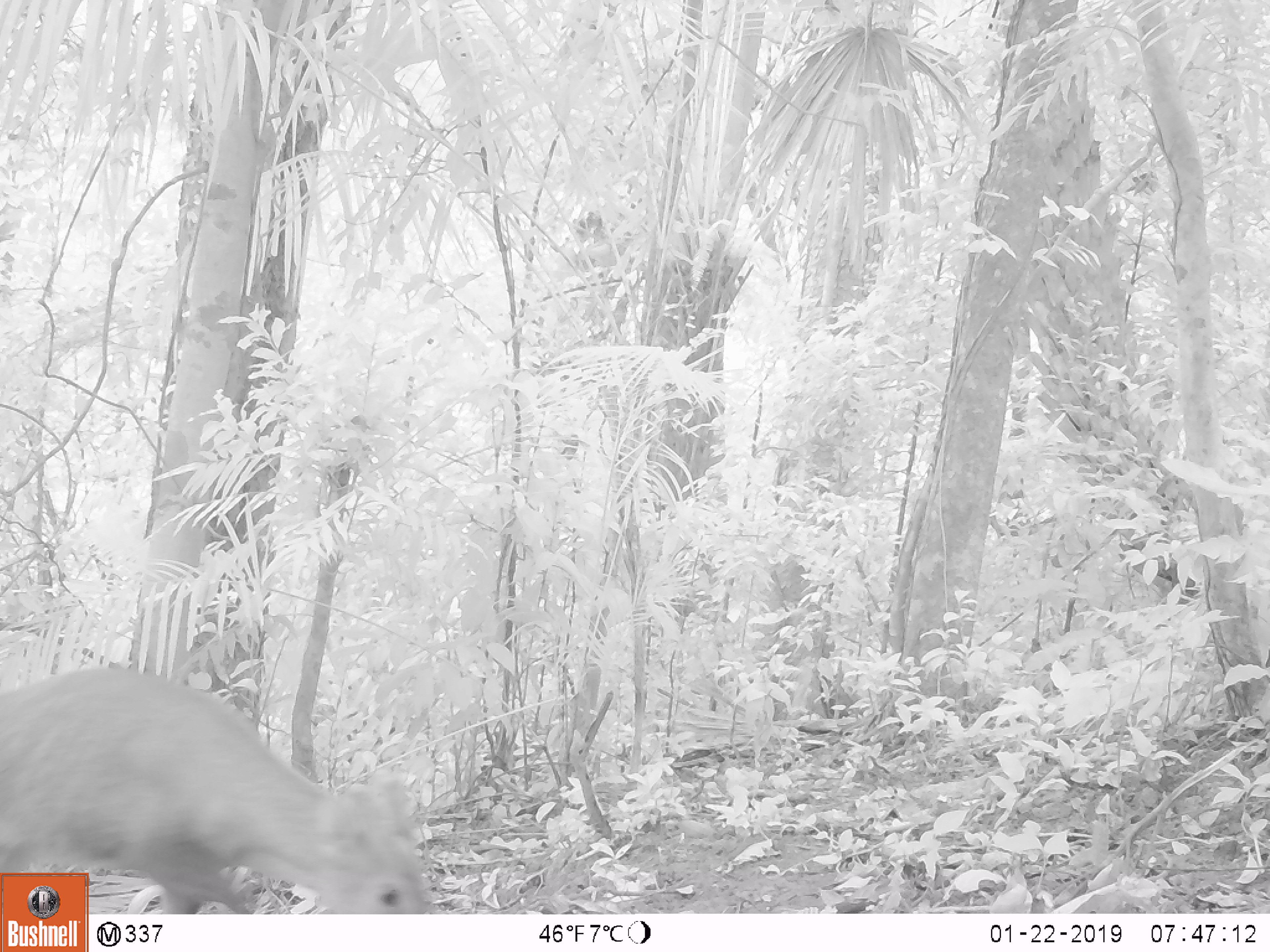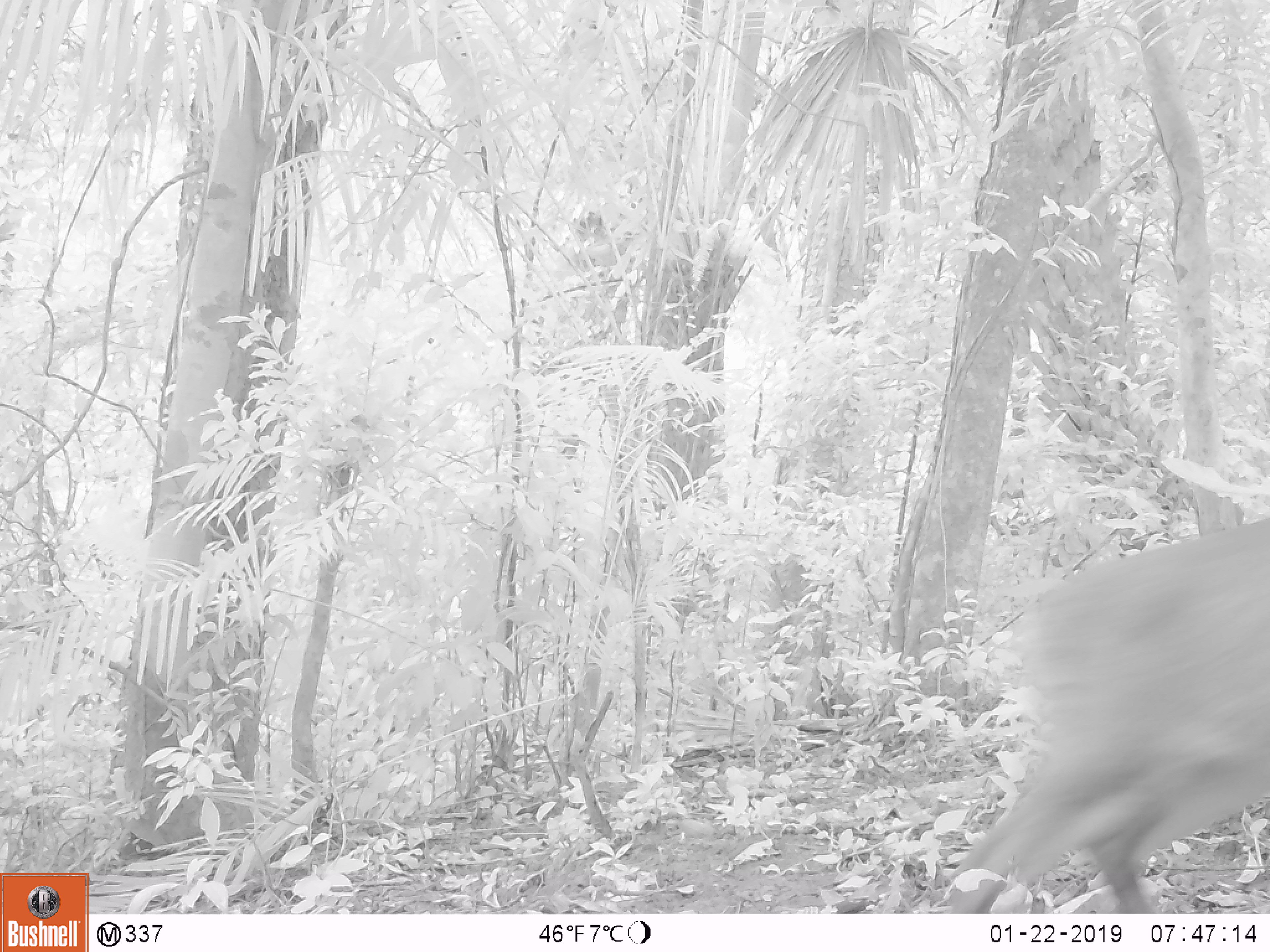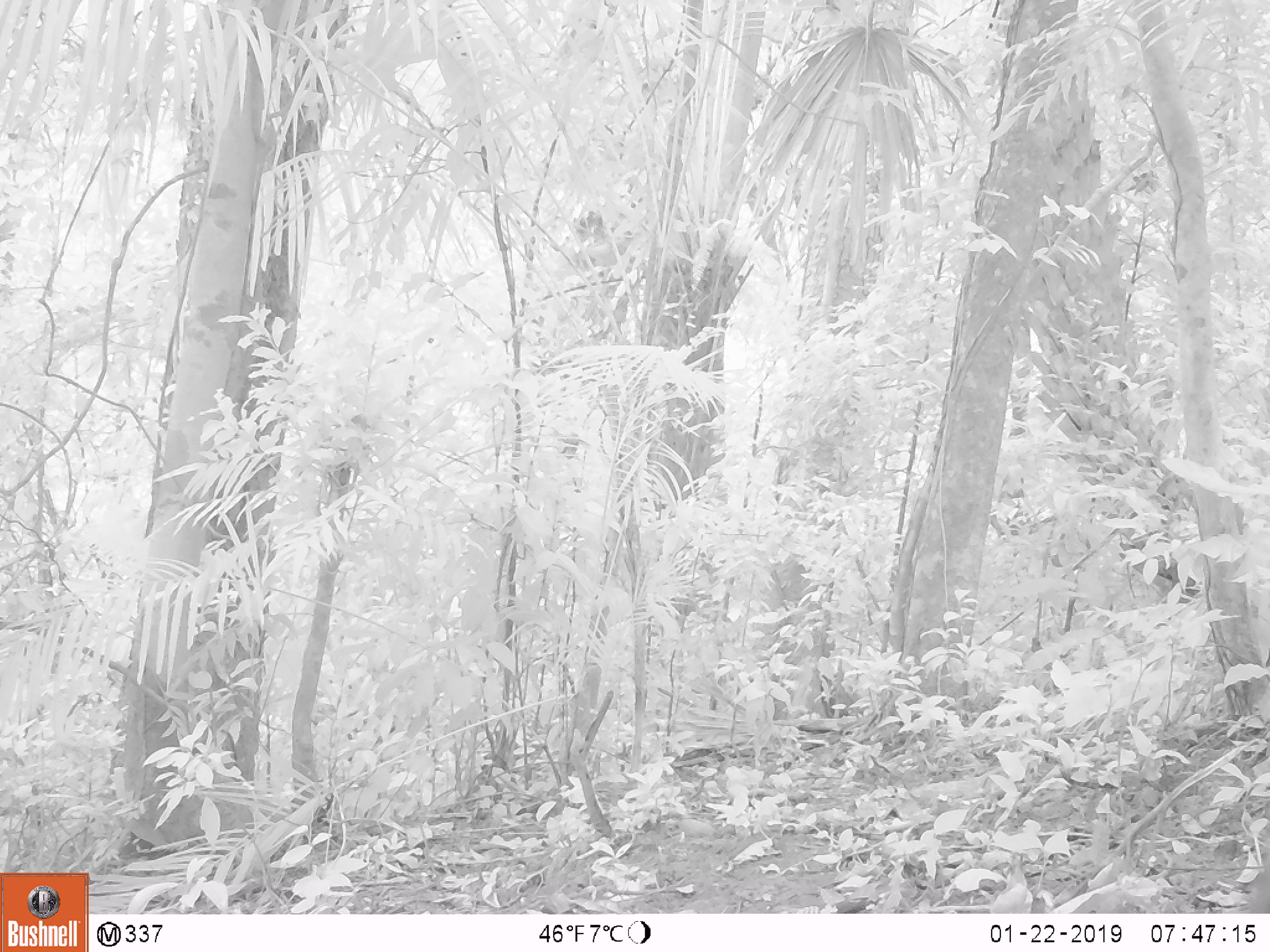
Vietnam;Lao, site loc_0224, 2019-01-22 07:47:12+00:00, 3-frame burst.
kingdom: Animalia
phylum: Chordata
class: Mammalia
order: Artiodactyla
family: Cervidae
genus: Muntiacus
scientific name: Muntiacus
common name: muntjacs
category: unidentified muntjac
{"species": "unidentified muntjac (muntjacs) (Muntiacus)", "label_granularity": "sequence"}